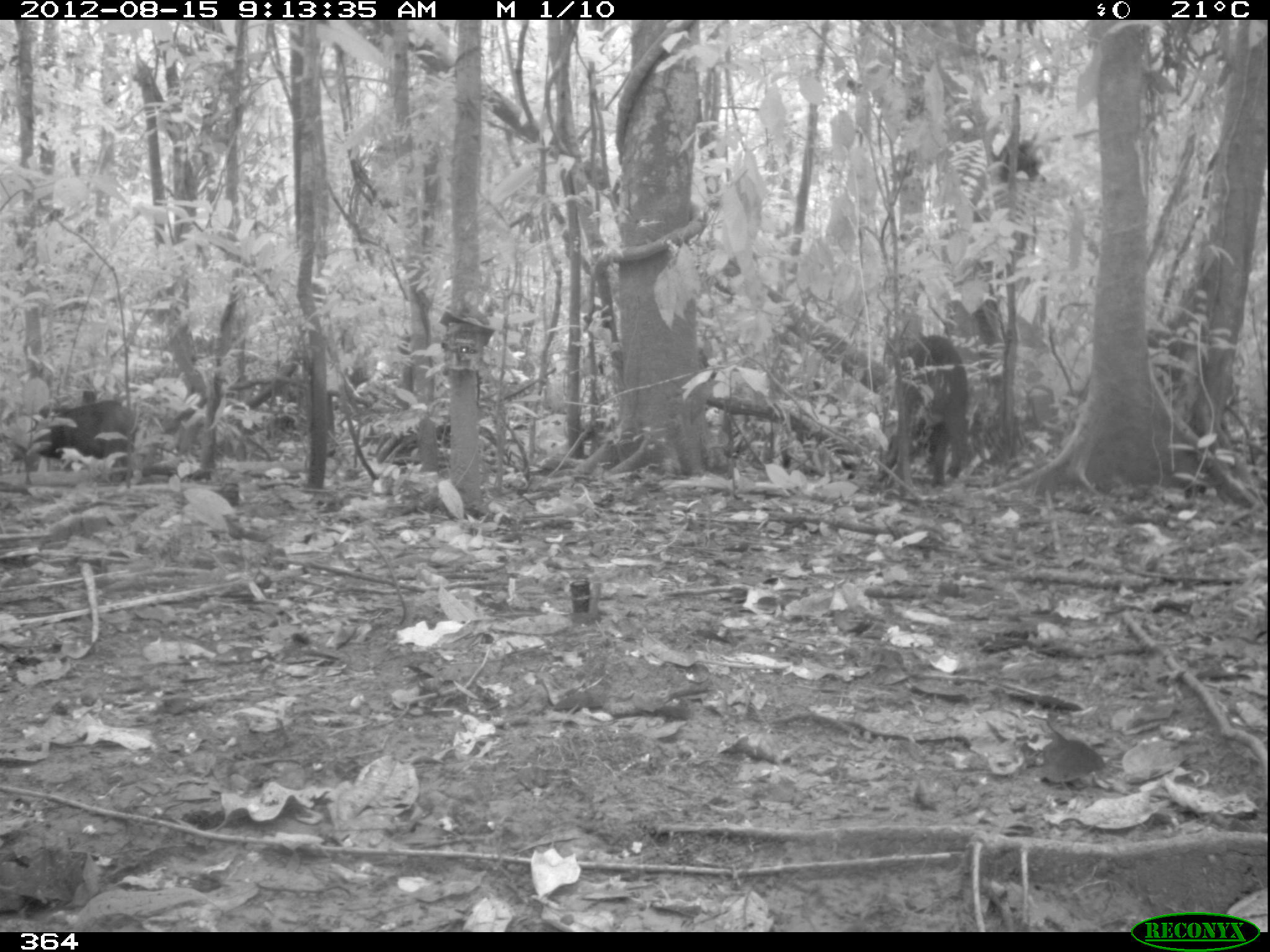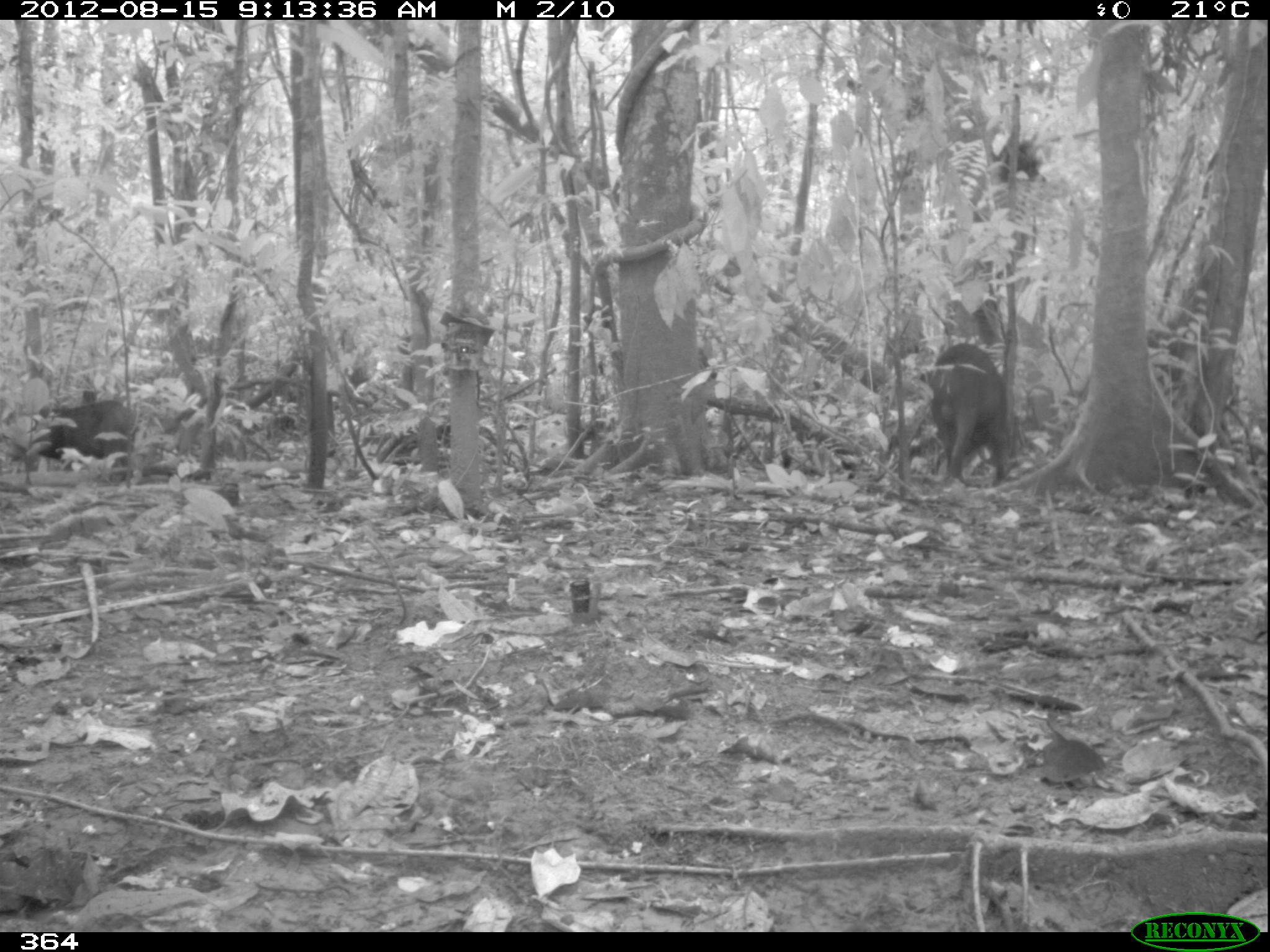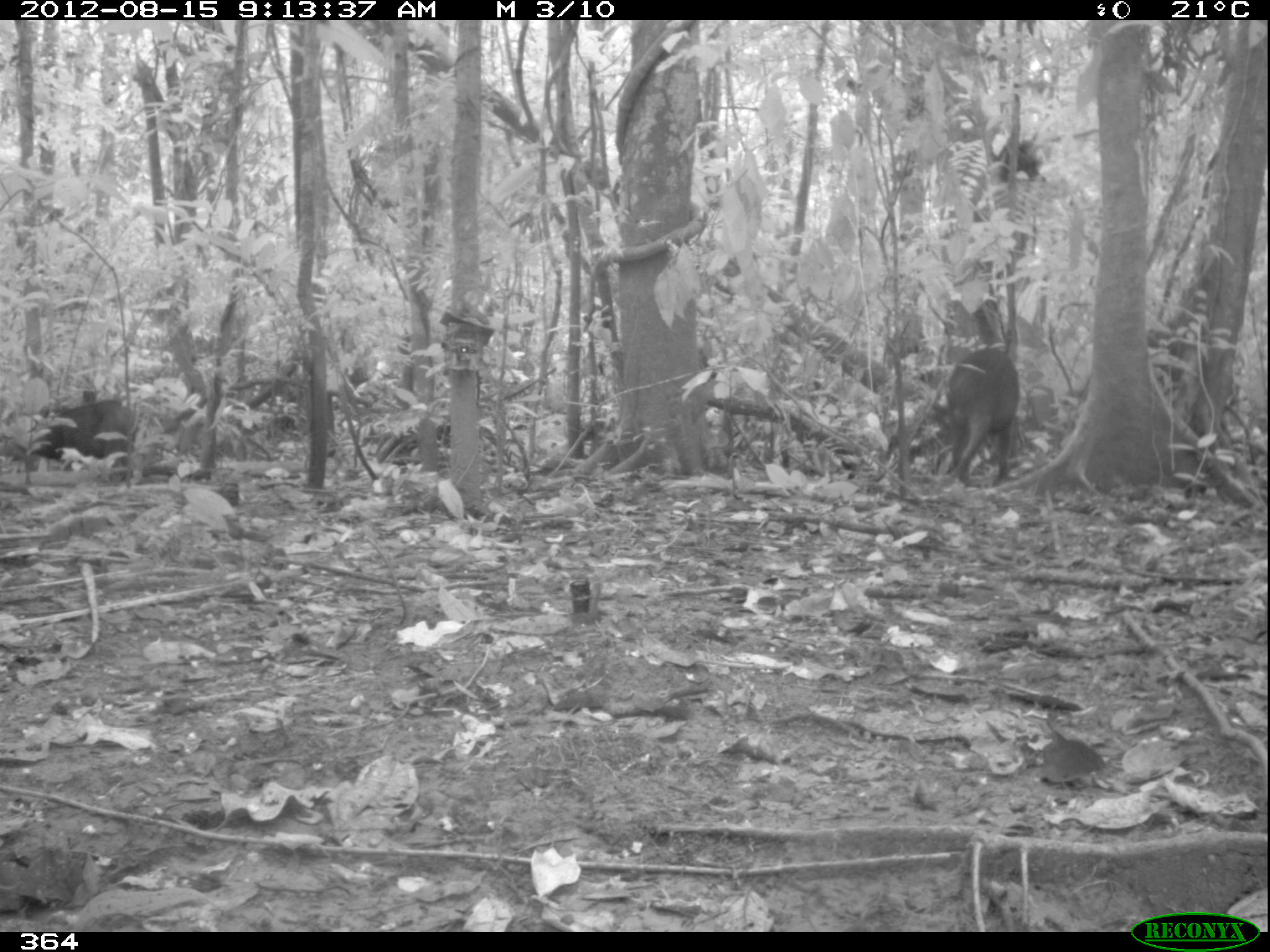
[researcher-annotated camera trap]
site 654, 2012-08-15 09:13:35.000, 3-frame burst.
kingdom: Animalia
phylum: Chordata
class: Mammalia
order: Artiodactyla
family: Tayassuidae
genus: Tayassu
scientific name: Tayassu pecari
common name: white-lipped peccary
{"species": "Tayassu pecari (white-lipped peccary)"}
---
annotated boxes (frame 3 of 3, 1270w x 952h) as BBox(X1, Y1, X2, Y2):
tayassu pecari: BBox(949, 347, 1018, 488); BBox(30, 400, 138, 481)